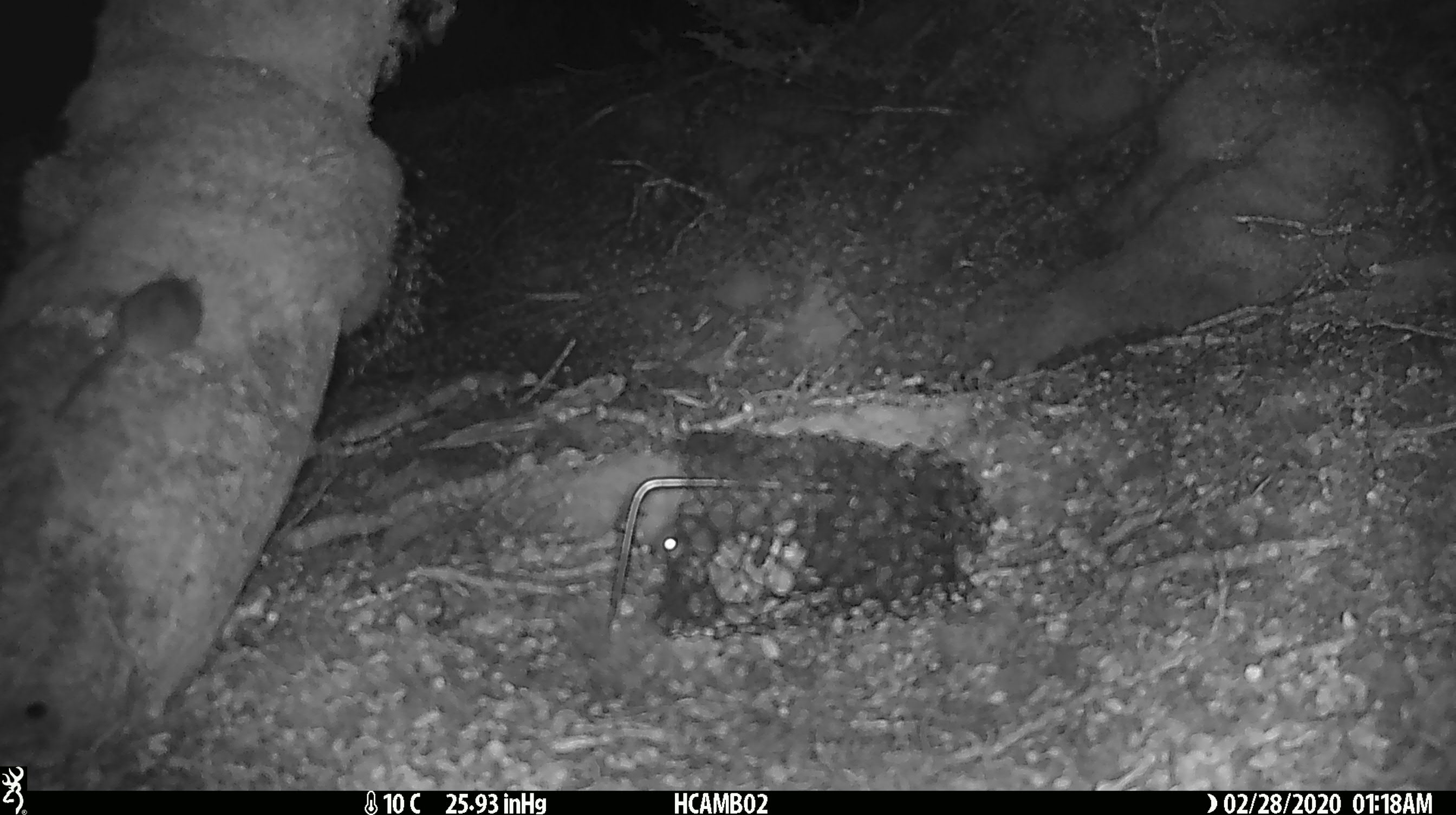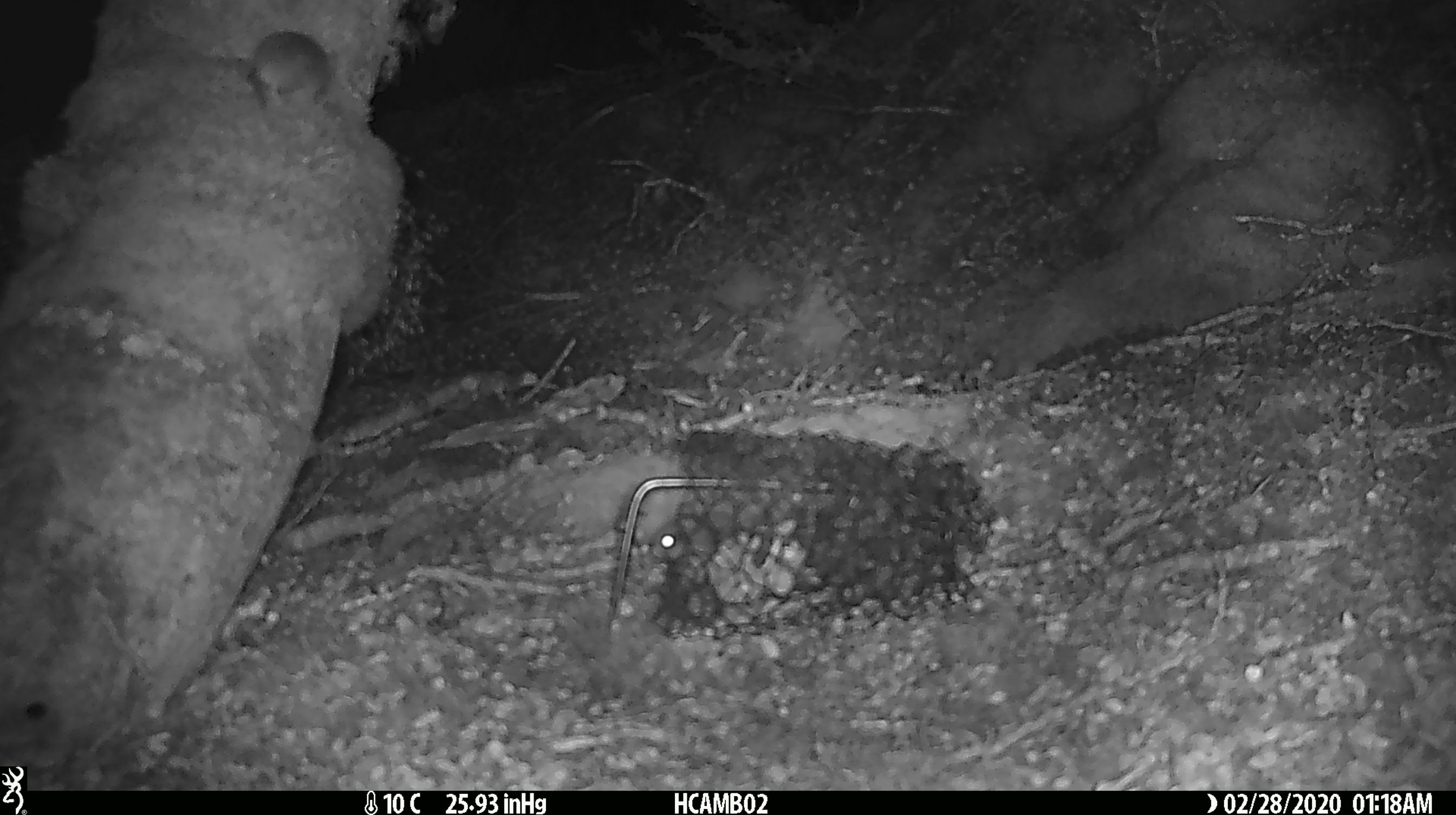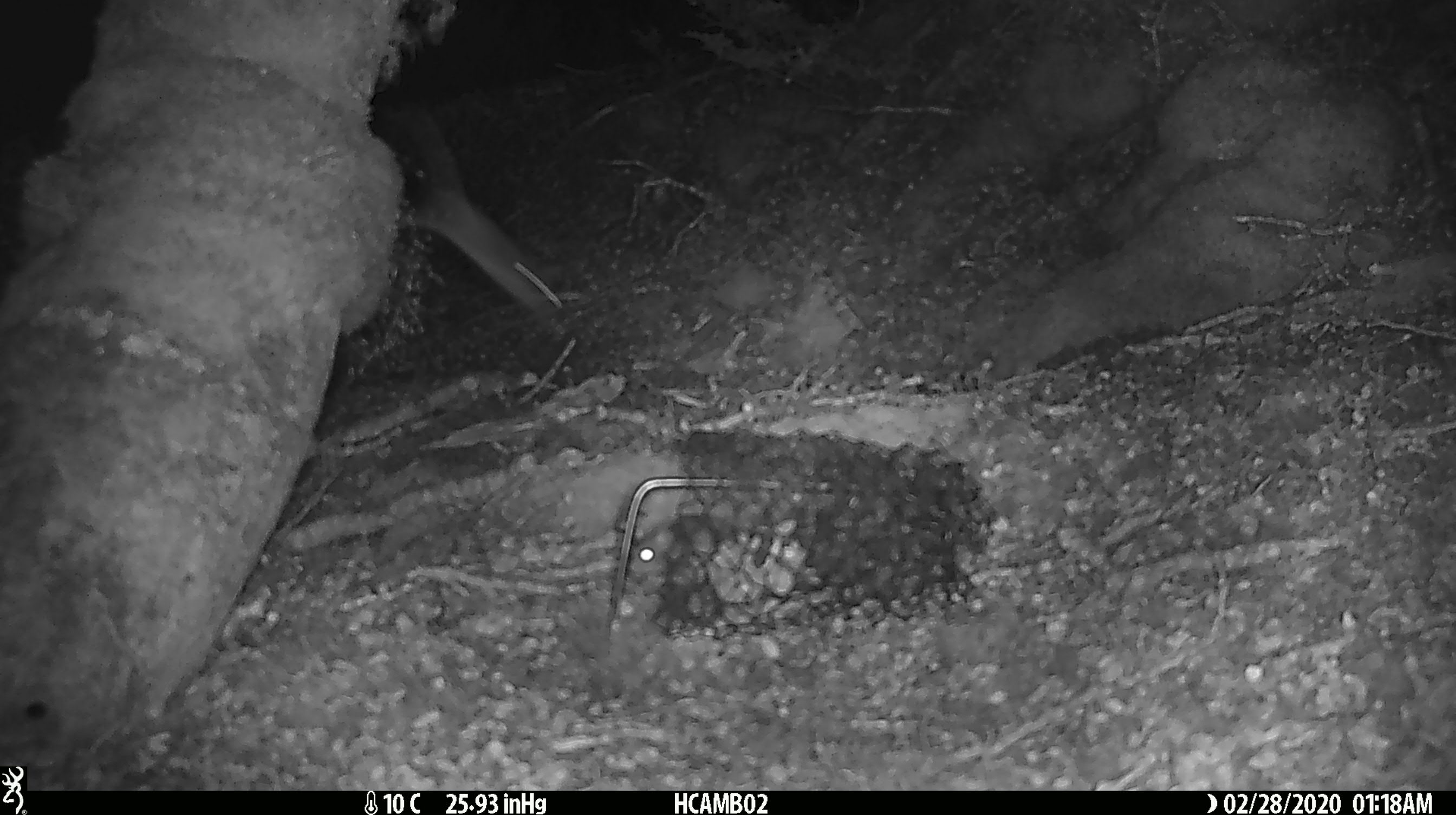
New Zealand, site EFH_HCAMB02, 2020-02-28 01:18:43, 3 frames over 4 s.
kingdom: Animalia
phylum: Chordata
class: Mammalia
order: Rodentia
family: Muridae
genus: Mus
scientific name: Mus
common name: mouse